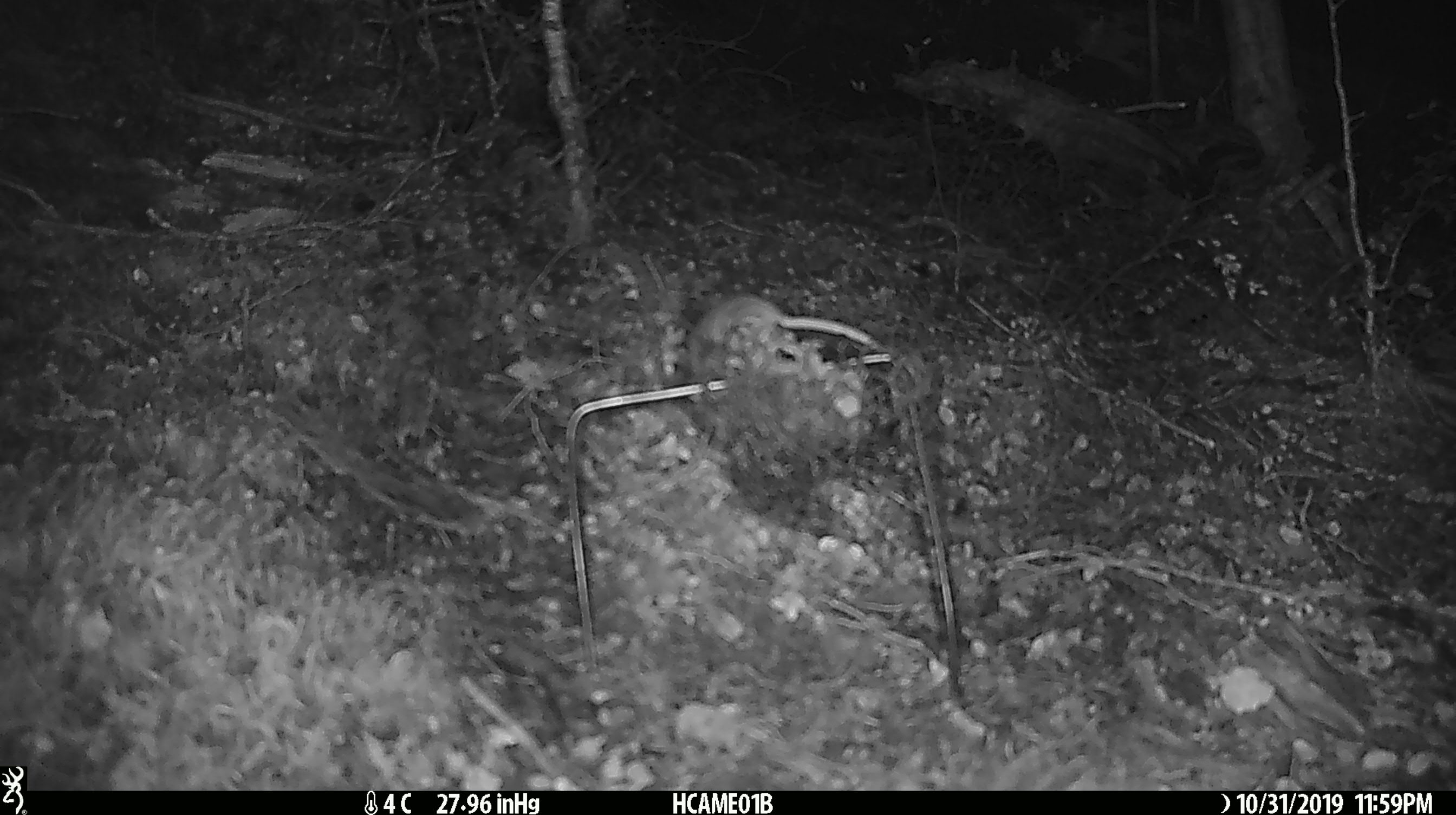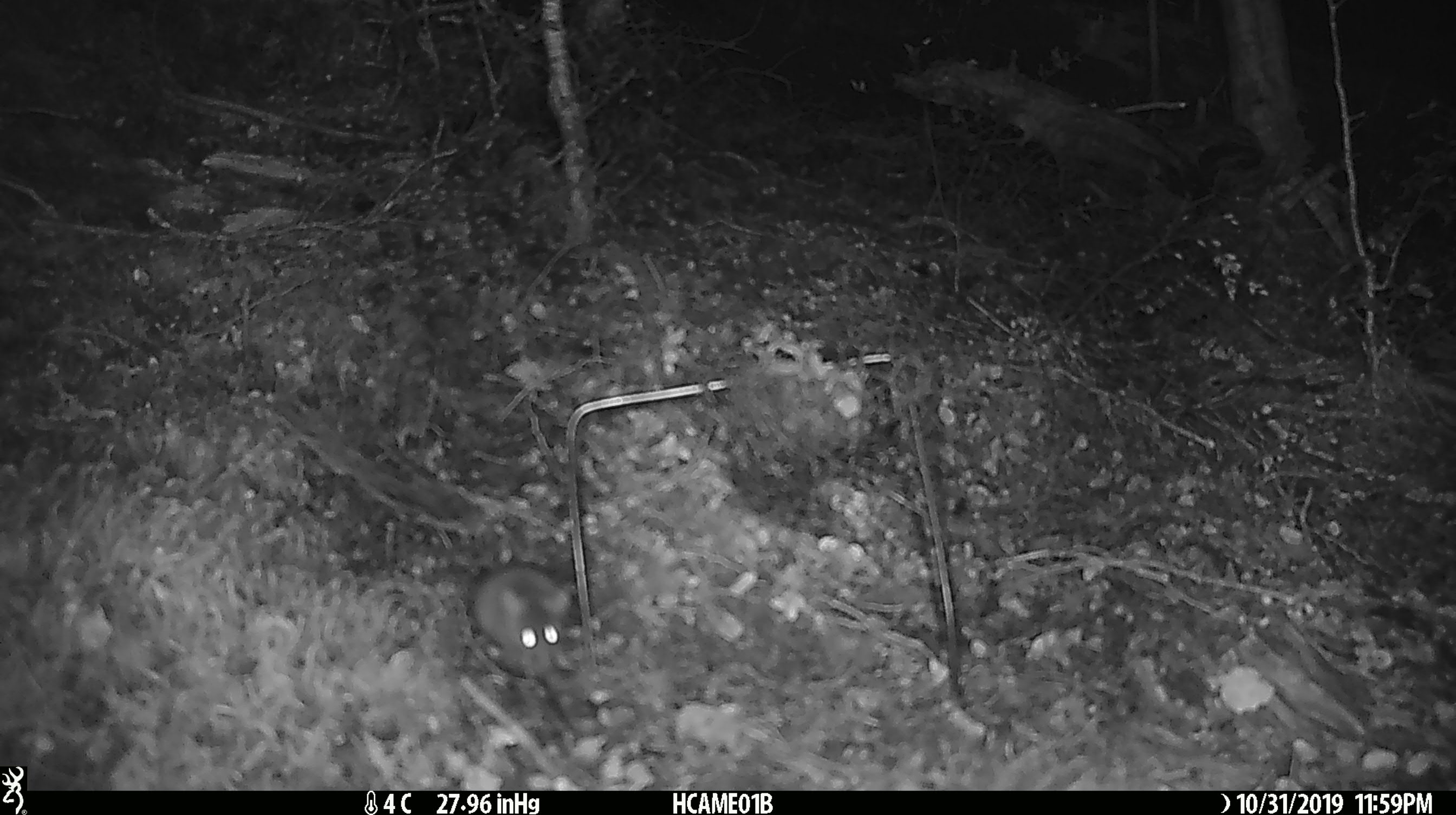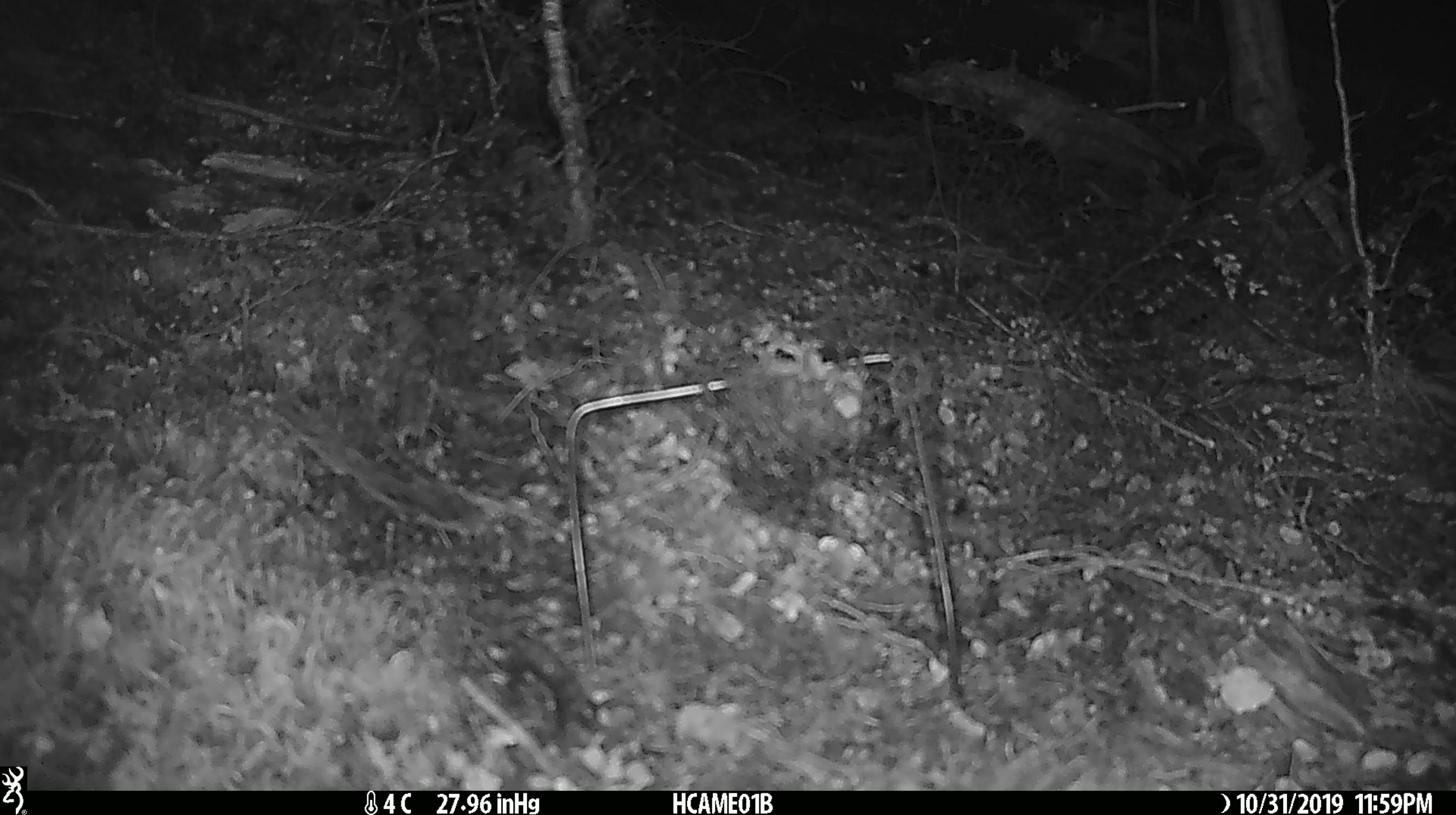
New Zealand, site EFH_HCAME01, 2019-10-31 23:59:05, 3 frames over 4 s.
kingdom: Animalia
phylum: Chordata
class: Mammalia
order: Rodentia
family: Muridae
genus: Mus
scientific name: Mus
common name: mouse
Mouse (Mus).